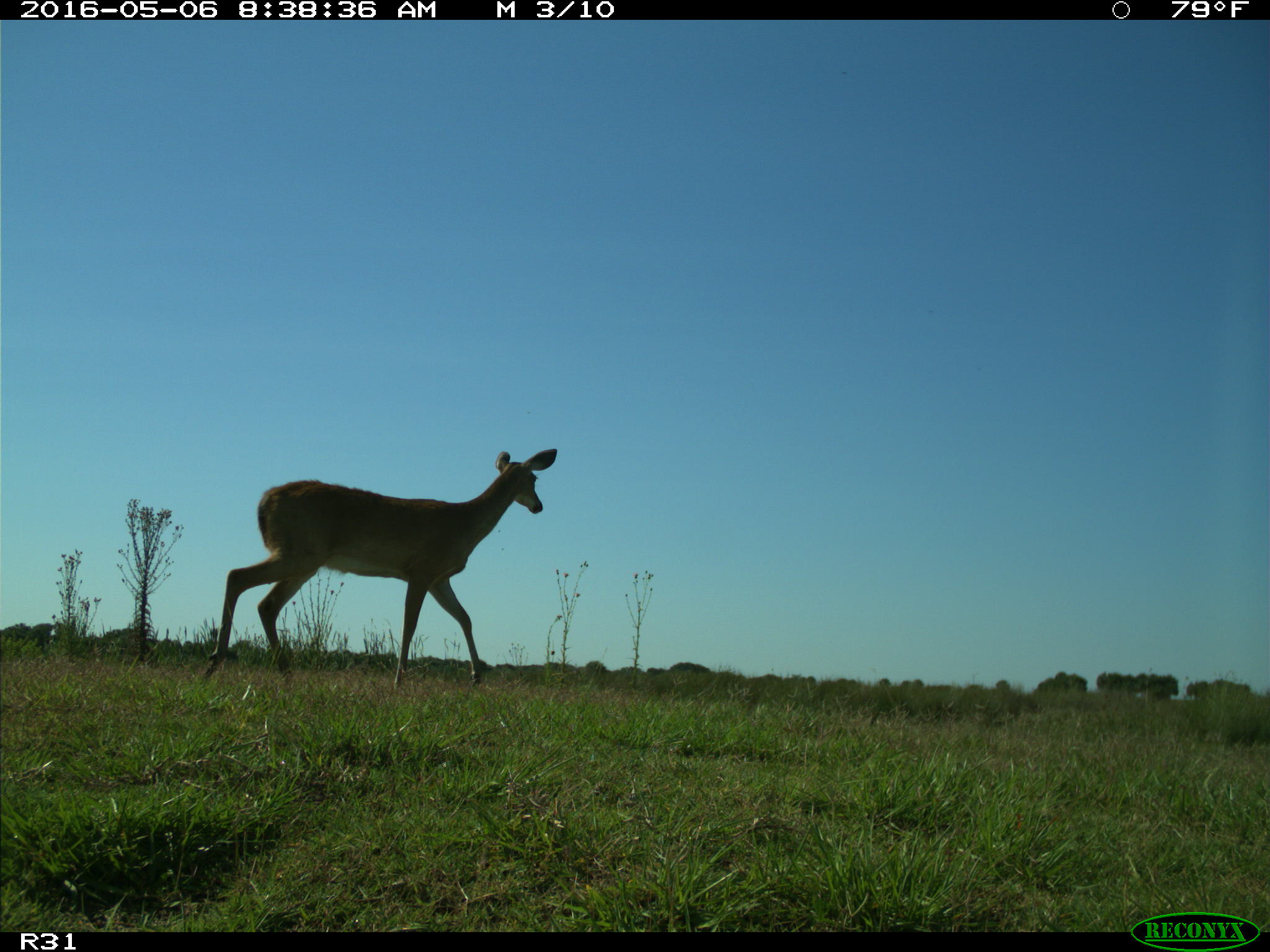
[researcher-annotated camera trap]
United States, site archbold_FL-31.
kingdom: Animalia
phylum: Chordata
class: Mammalia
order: Artiodactyla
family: Cervidae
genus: Odocoileus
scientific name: Odocoileus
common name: deer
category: unidentified deer